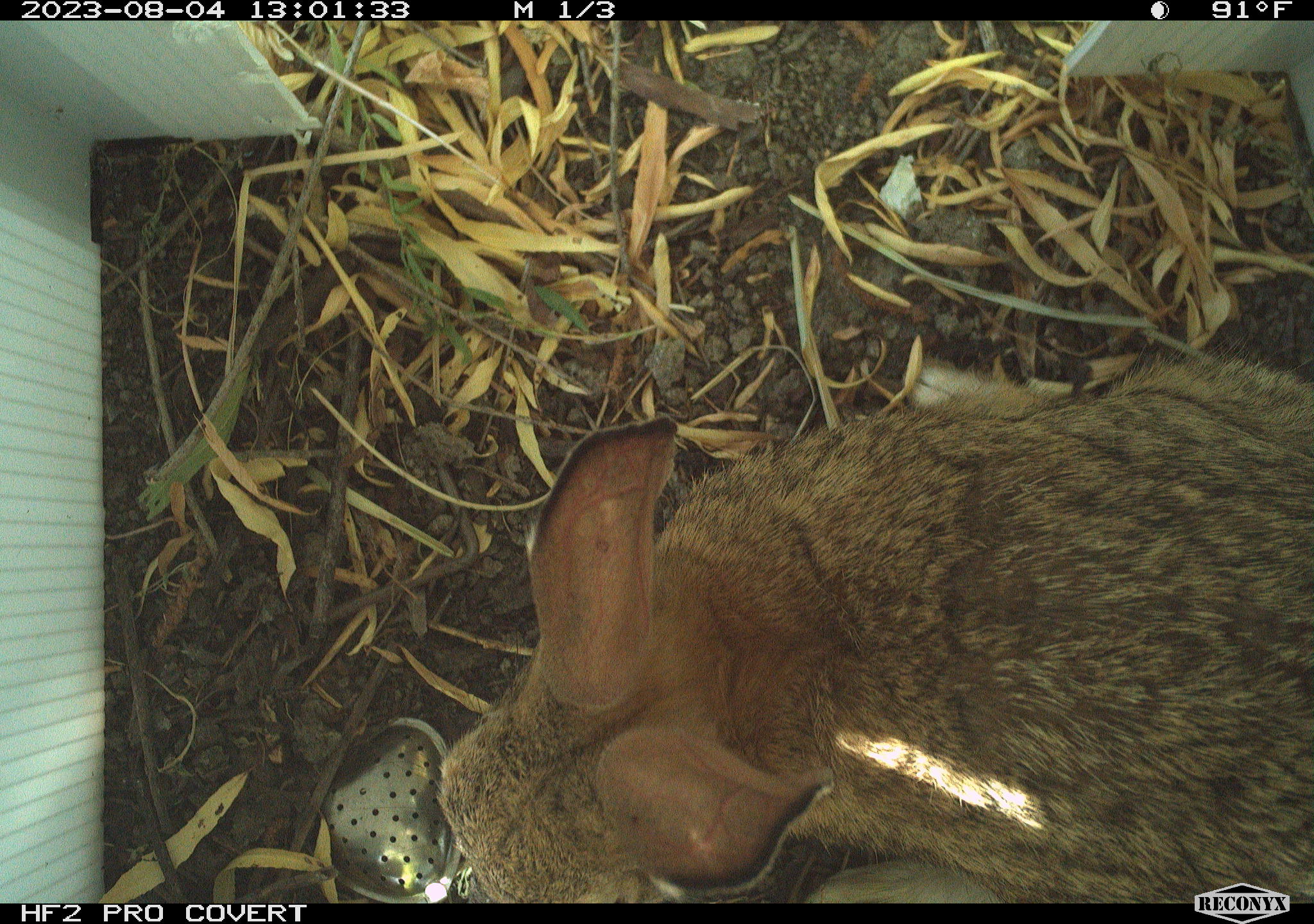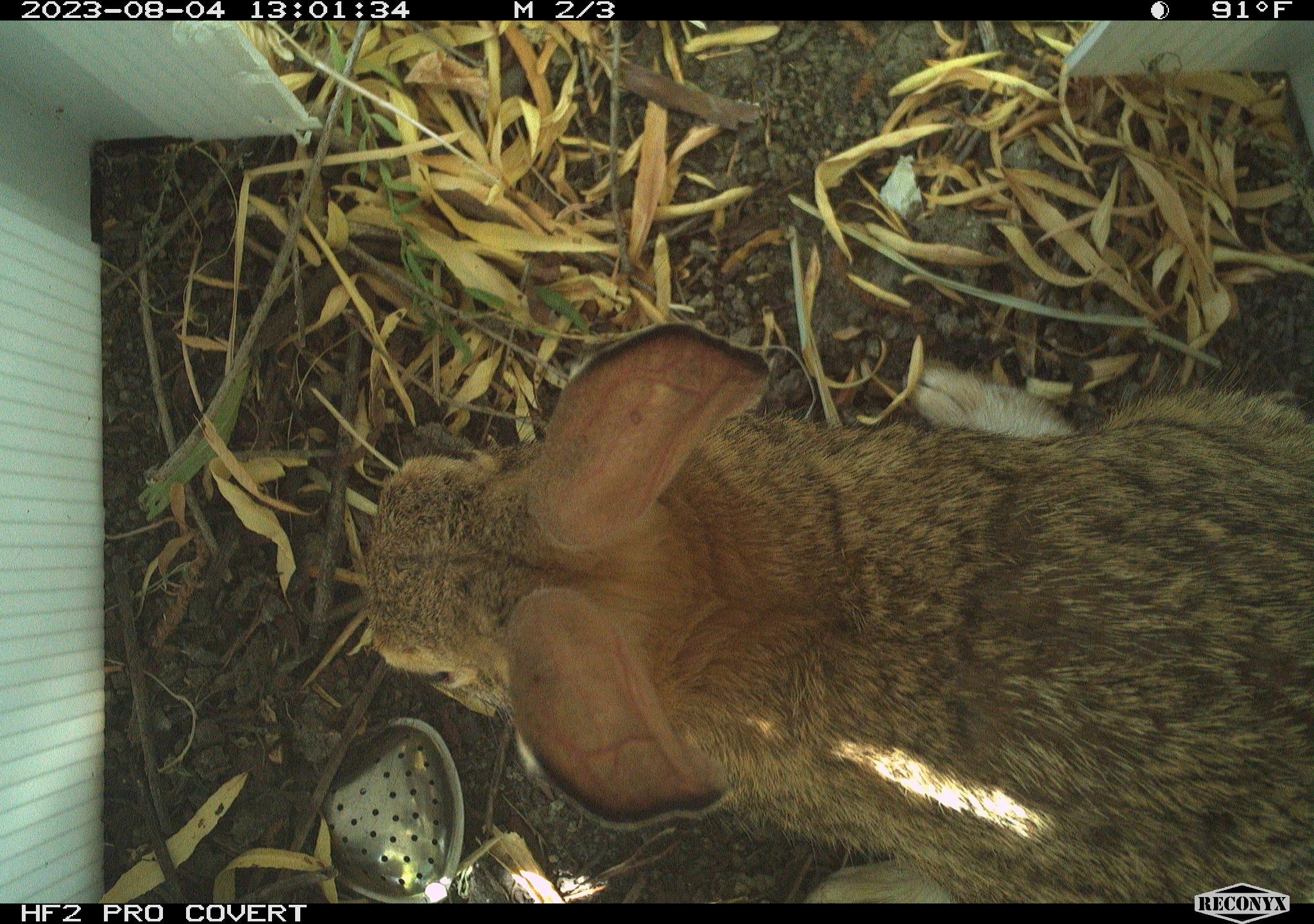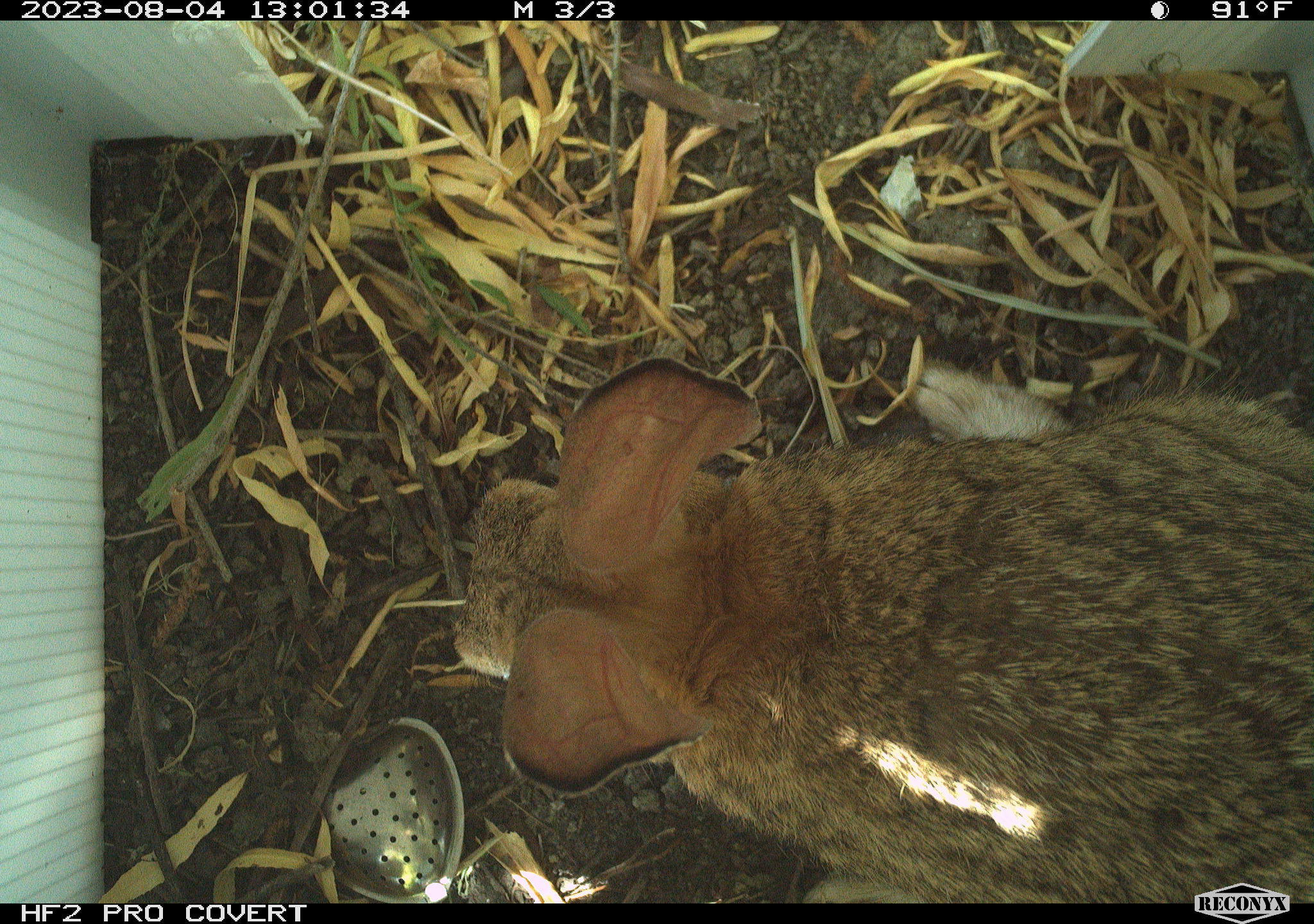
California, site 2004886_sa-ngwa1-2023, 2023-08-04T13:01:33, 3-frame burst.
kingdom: Animalia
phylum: Chordata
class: Mammalia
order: Lagomorpha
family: Leporidae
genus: Sylvilagus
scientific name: Sylvilagus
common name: cottontail rabbits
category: sylvilagus species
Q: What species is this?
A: Sylvilagus species (cottontail rabbits) (Sylvilagus).